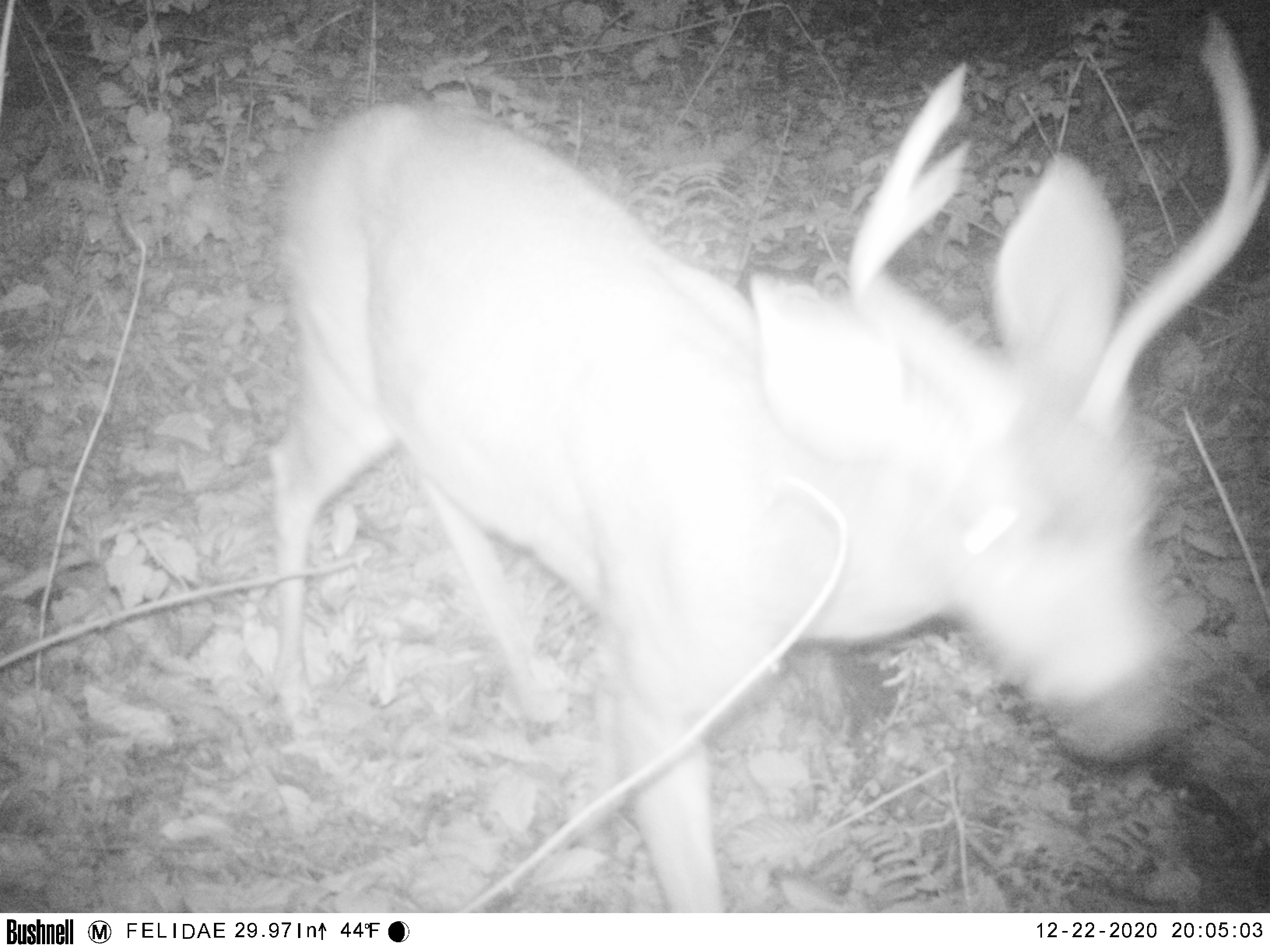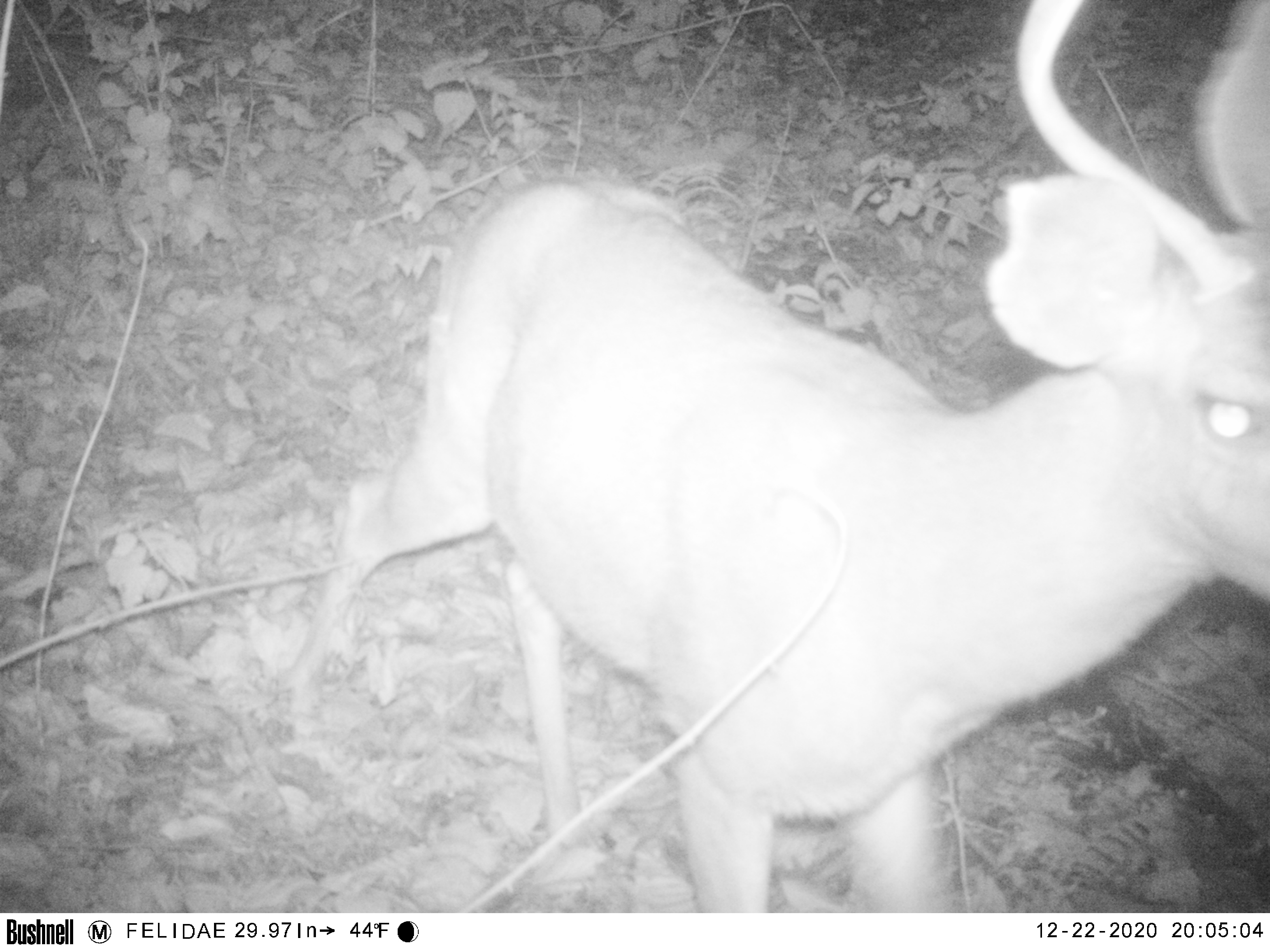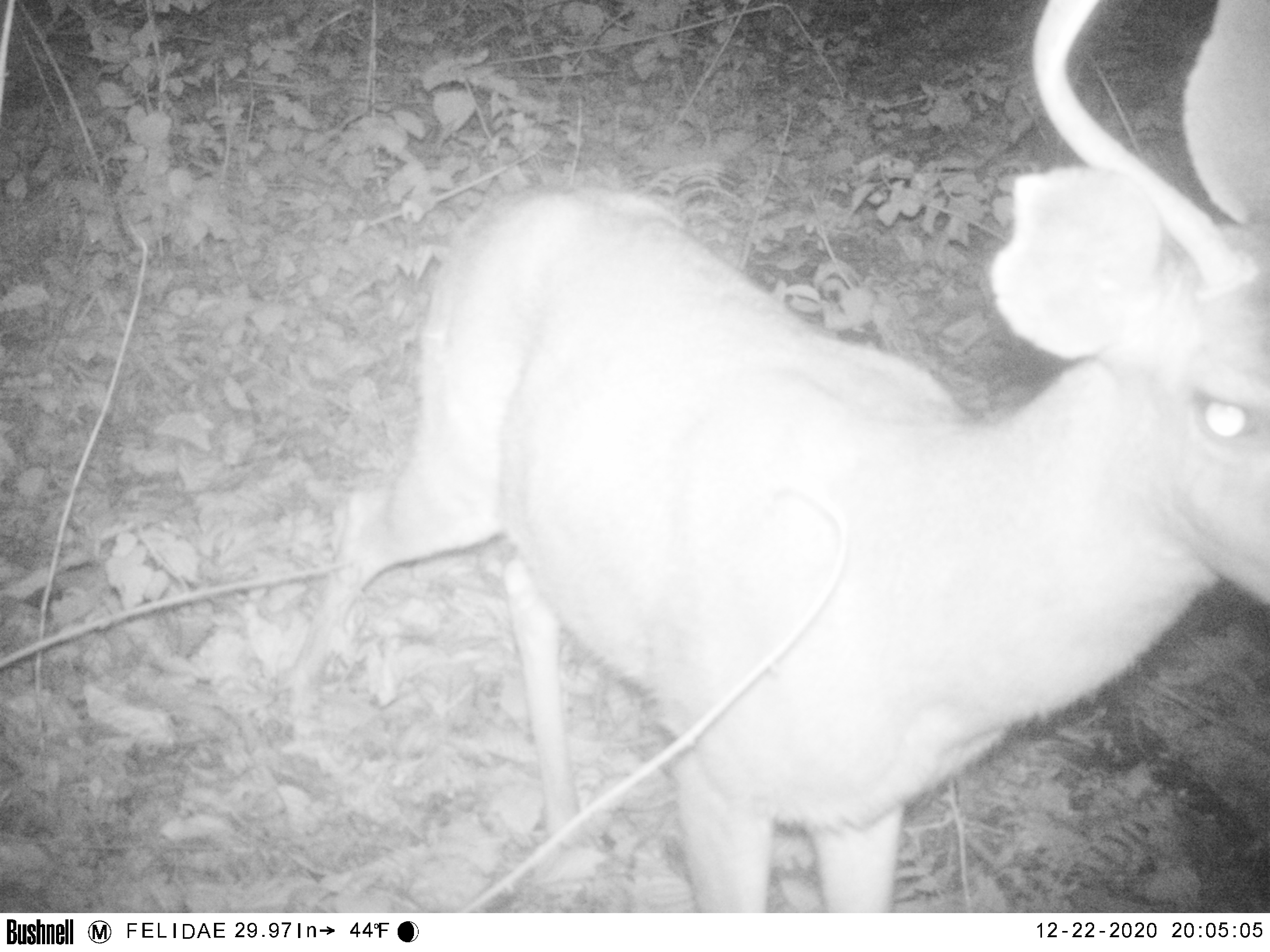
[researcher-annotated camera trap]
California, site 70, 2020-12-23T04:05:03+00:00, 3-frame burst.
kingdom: Animalia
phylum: Chordata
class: Mammalia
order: Artiodactyla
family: Cervidae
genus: Odocoileus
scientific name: Odocoileus hemionus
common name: mule deer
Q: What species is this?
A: Mule deer (Odocoileus hemionus).